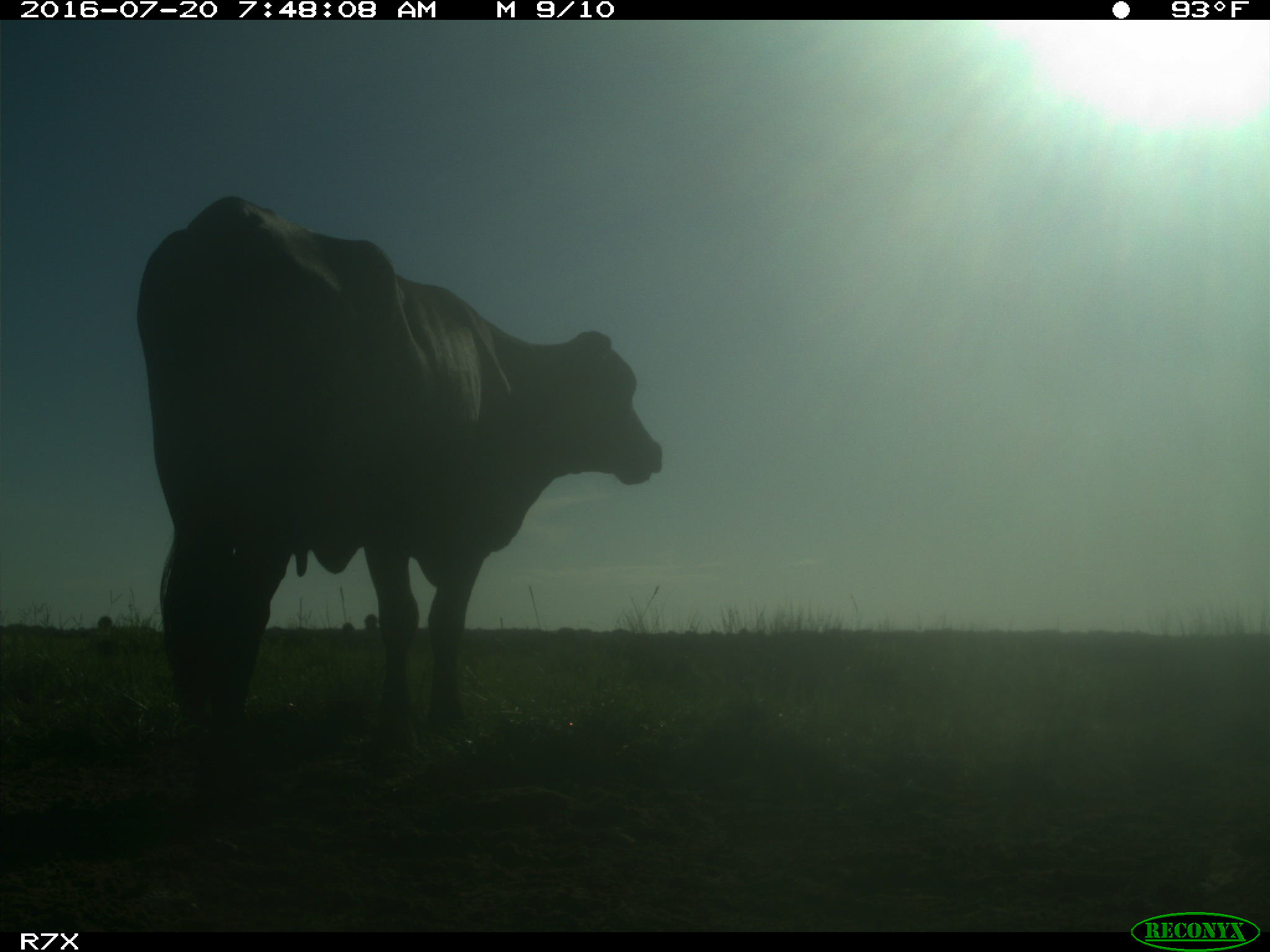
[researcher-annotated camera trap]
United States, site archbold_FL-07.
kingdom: Animalia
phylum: Chordata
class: Mammalia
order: Artiodactyla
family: Bovidae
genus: Bos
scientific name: Bos taurus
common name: domestic cow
Bos taurus (domestic cow).